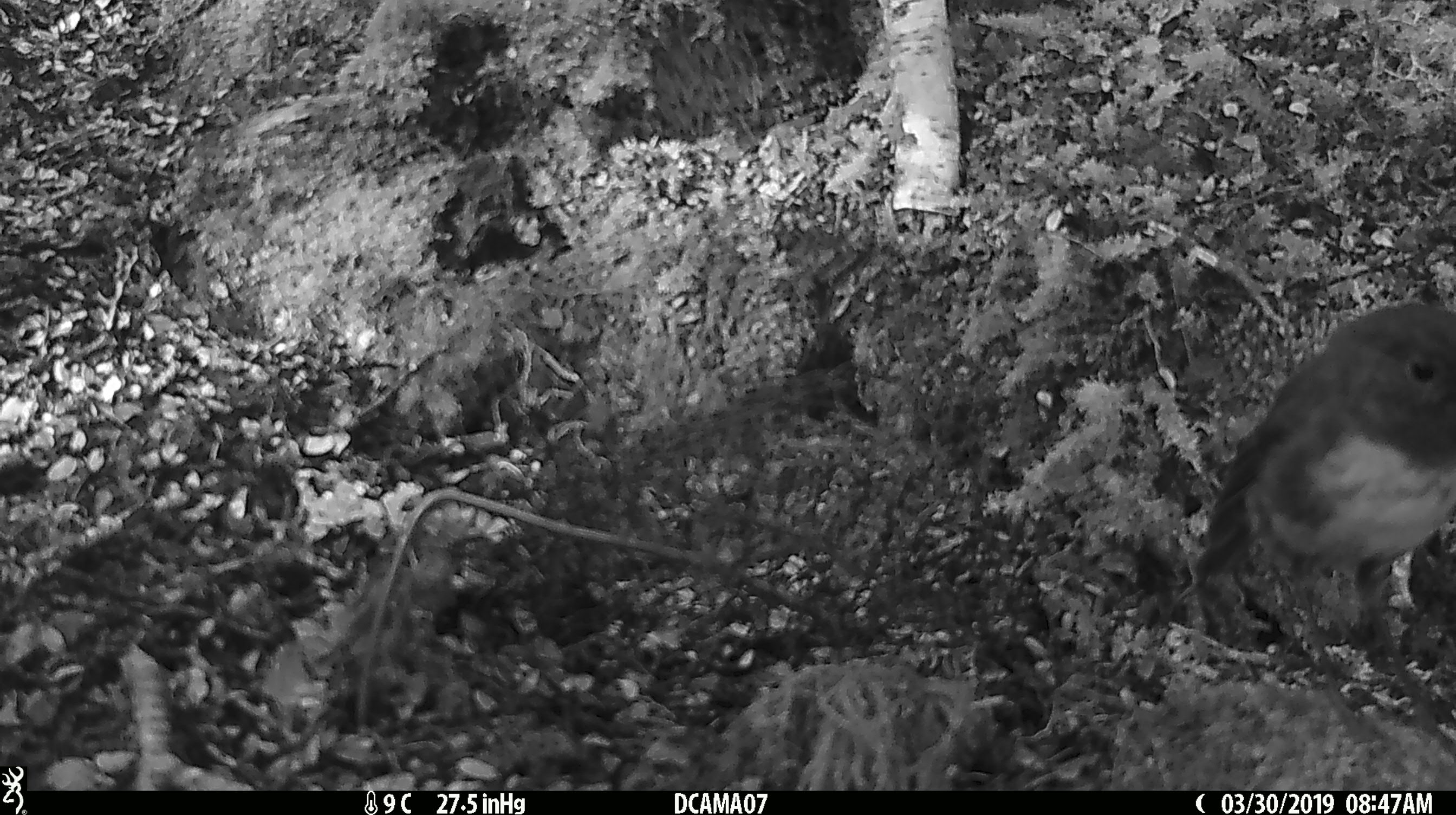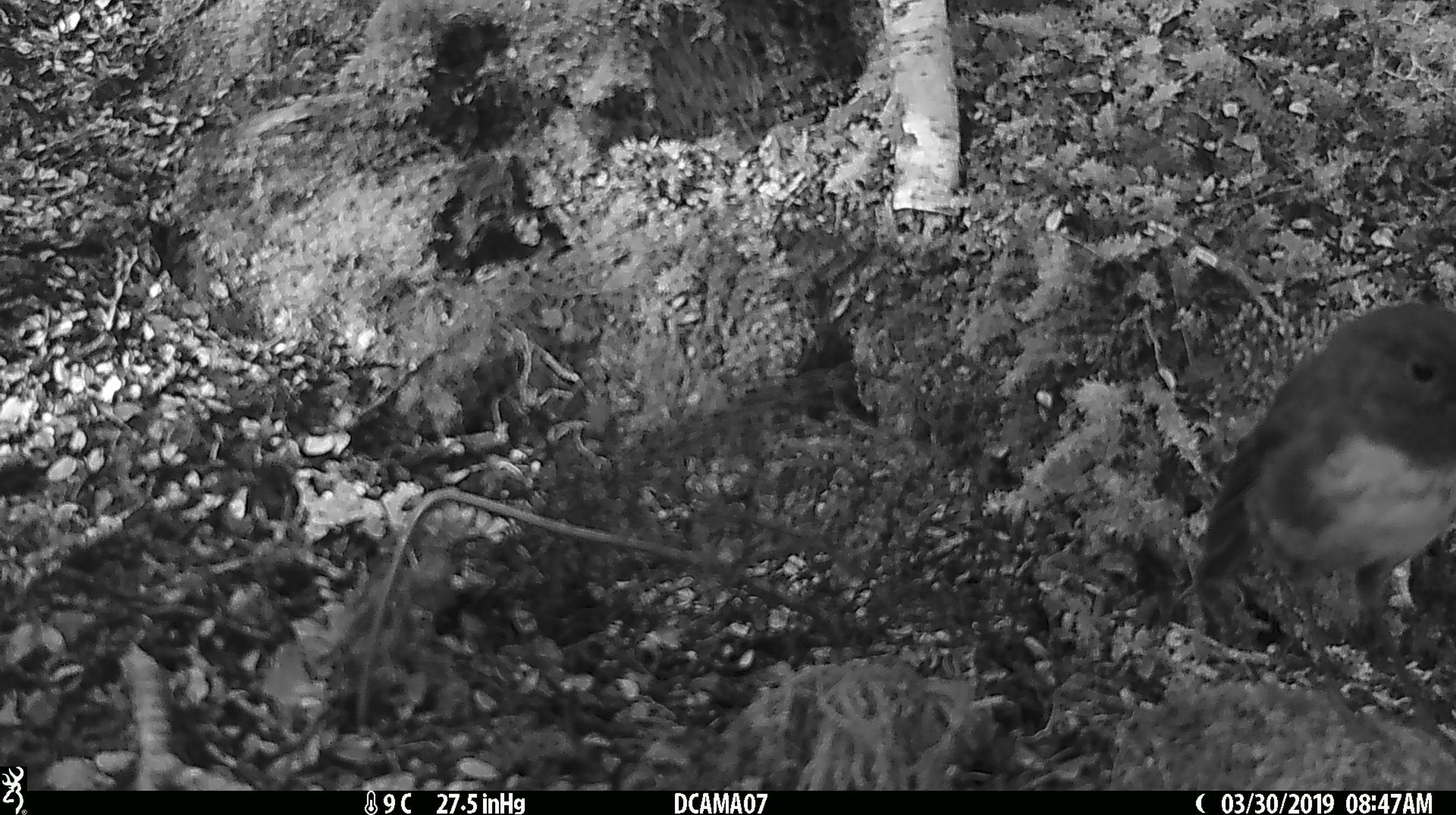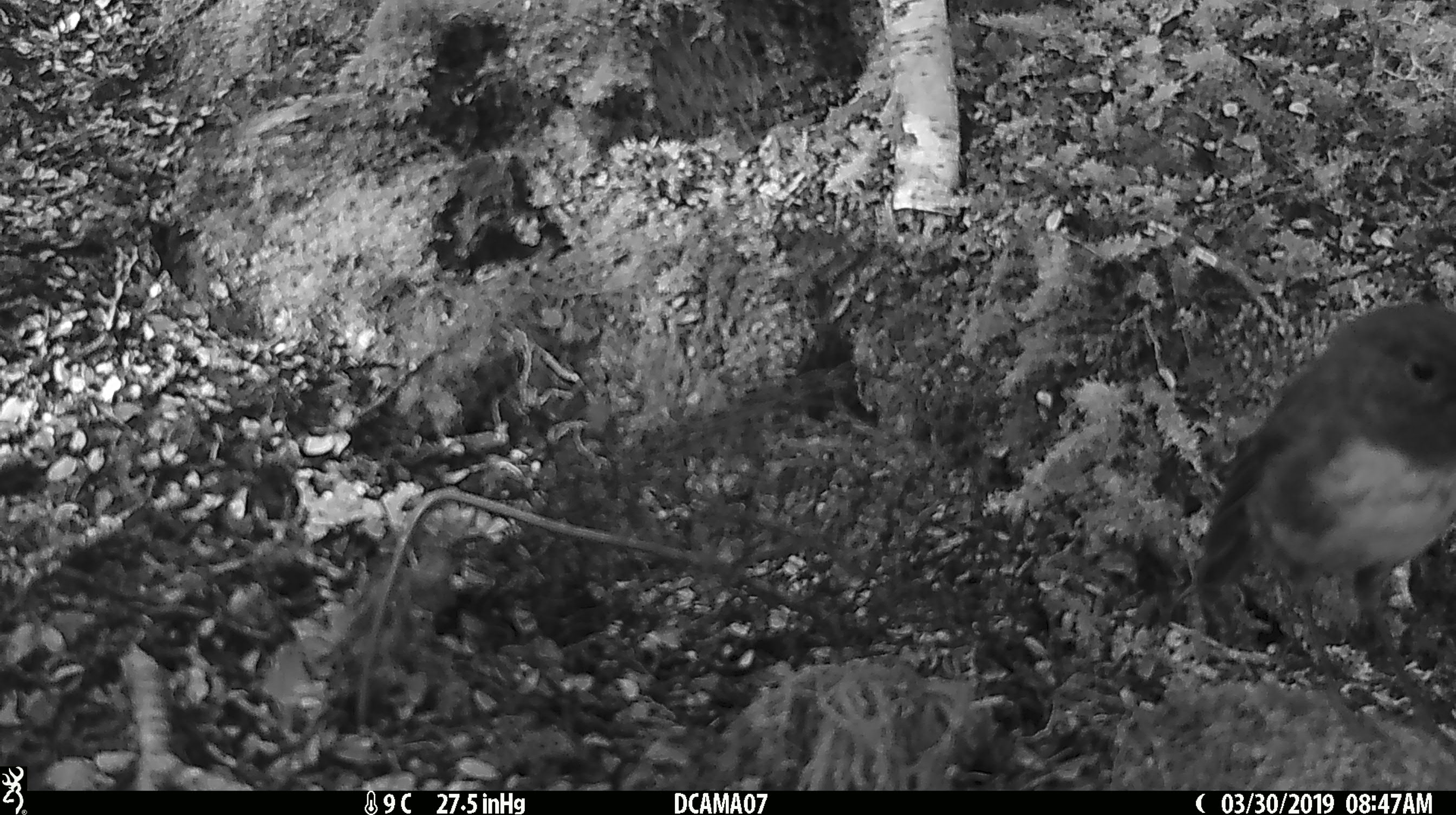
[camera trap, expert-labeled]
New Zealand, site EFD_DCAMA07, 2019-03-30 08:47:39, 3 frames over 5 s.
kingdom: Animalia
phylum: Chordata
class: Aves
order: Passeriformes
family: Petroicidae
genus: Petroica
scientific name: Petroica australis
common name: new zealand robin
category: robin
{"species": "robin (new zealand robin) (Petroica australis)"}